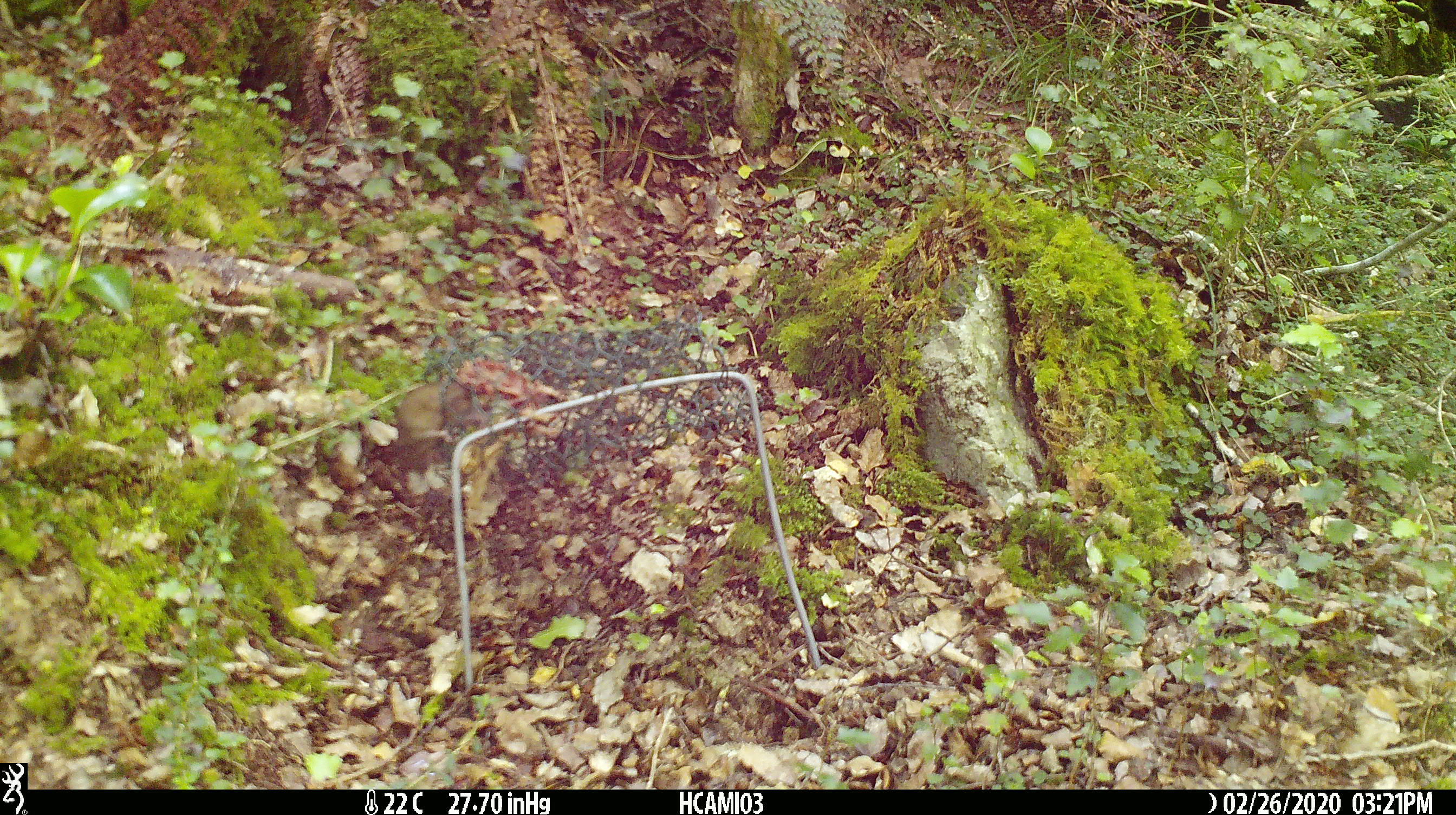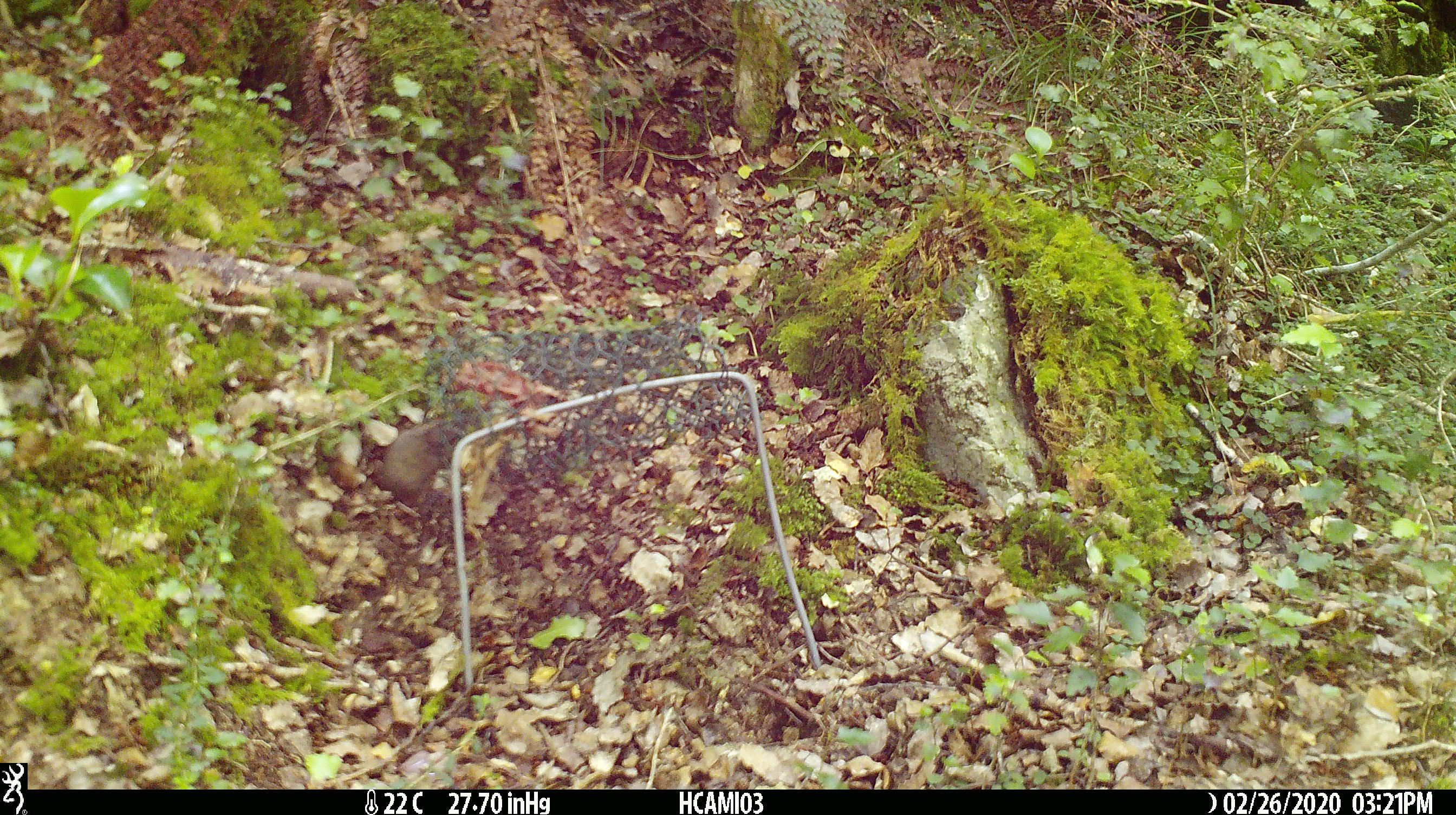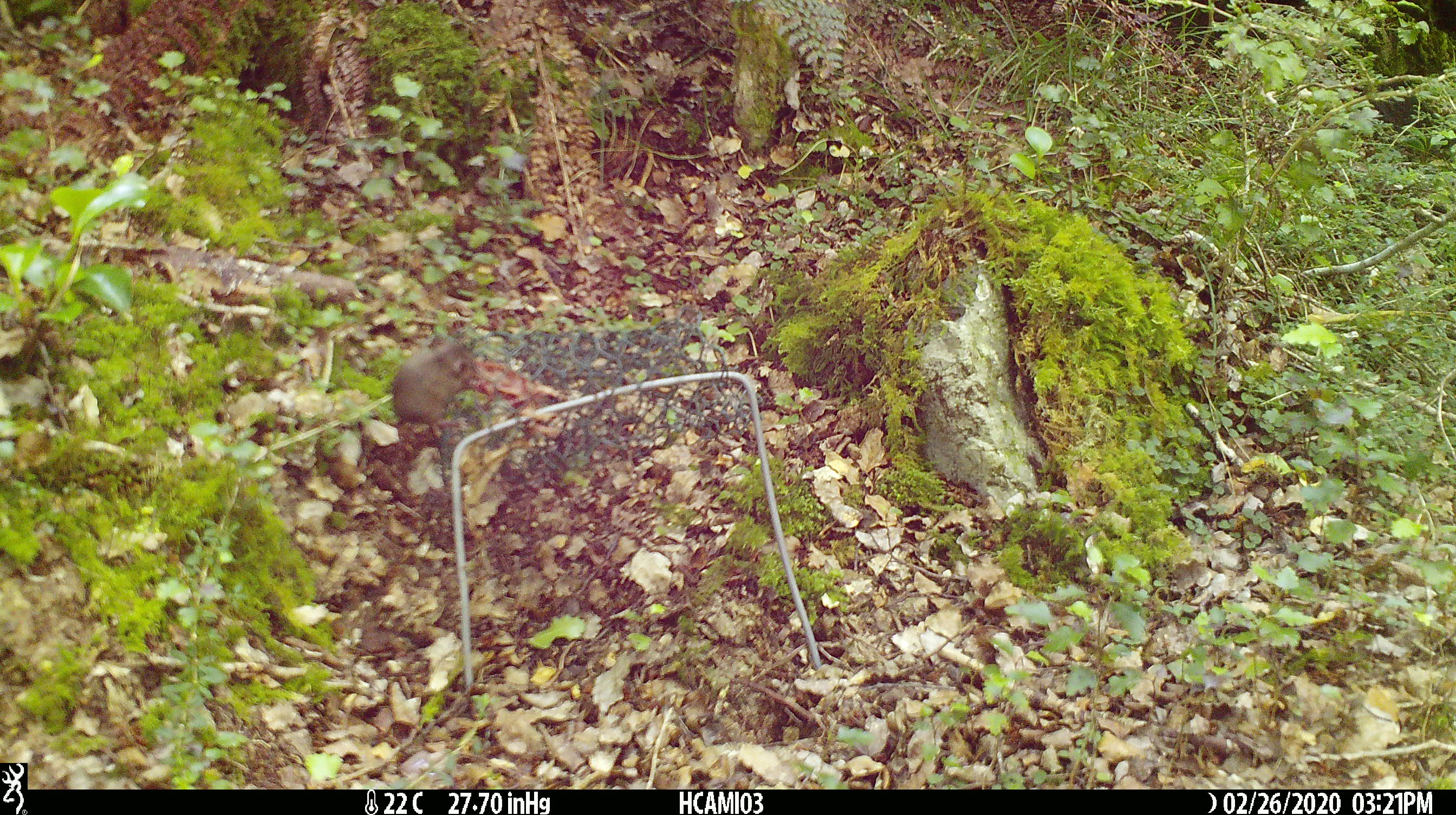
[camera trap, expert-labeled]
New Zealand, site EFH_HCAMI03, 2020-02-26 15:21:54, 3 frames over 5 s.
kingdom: Animalia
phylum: Chordata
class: Mammalia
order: Rodentia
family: Muridae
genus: Mus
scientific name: Mus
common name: mouse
Mouse (Mus).